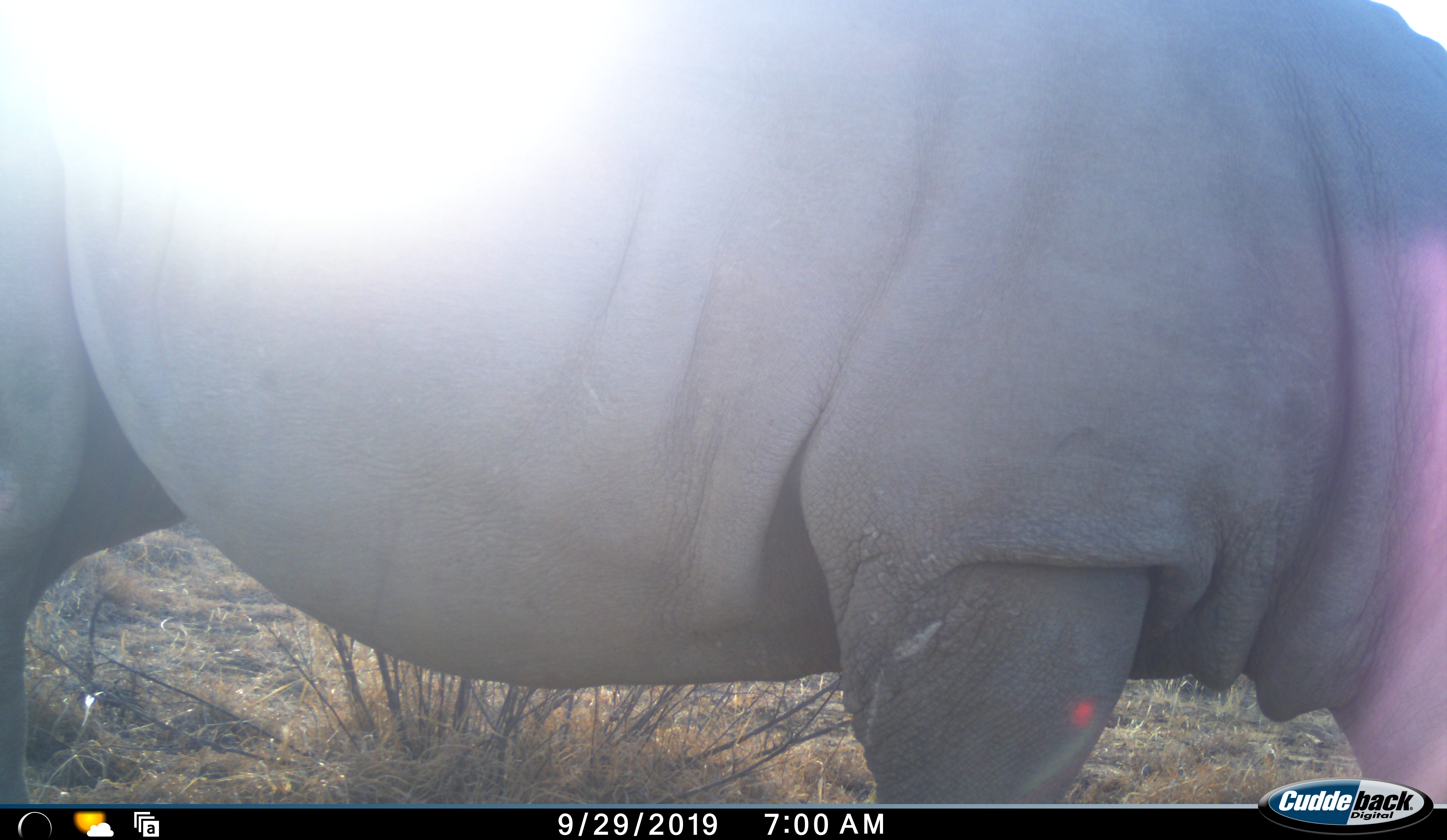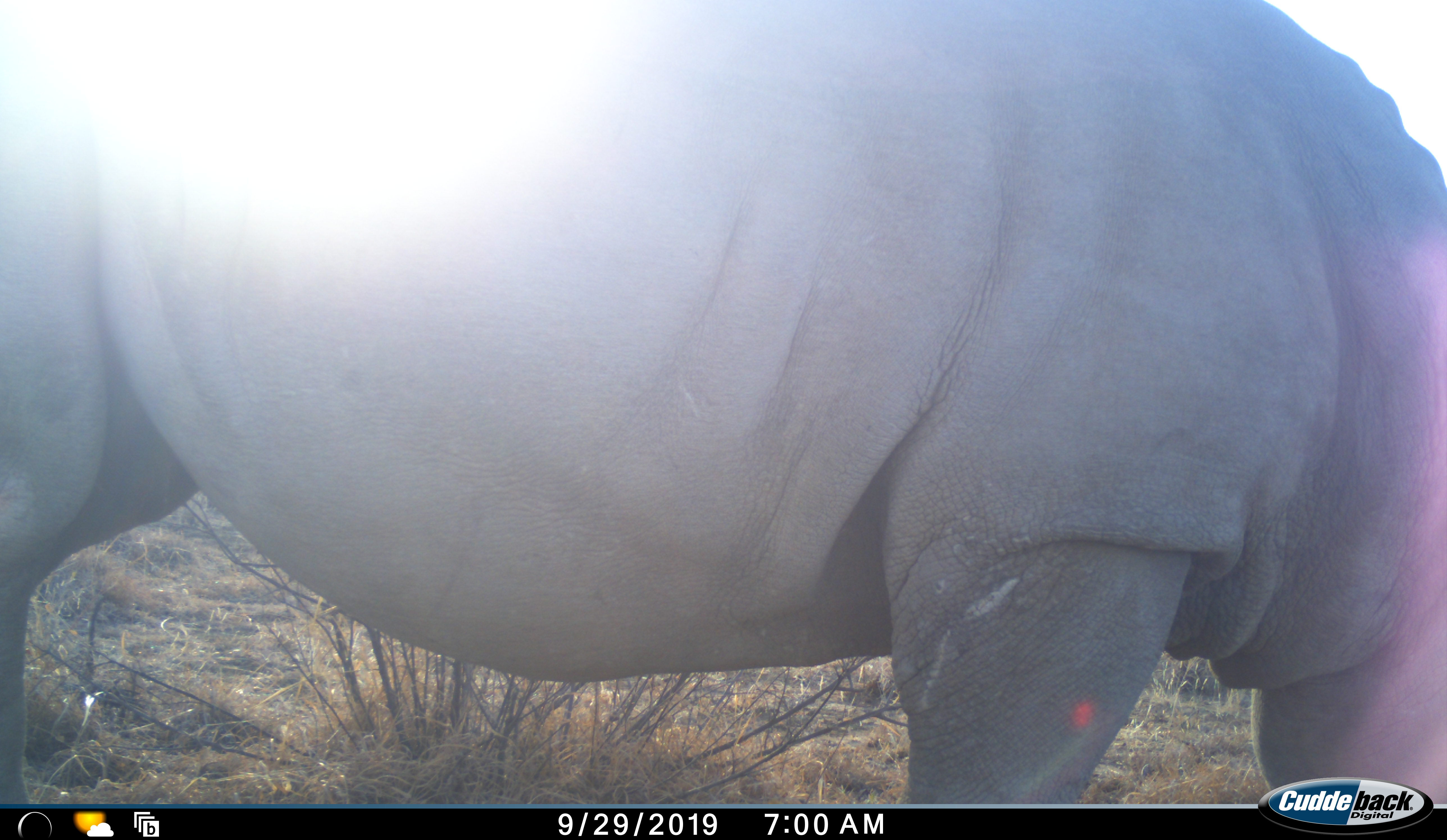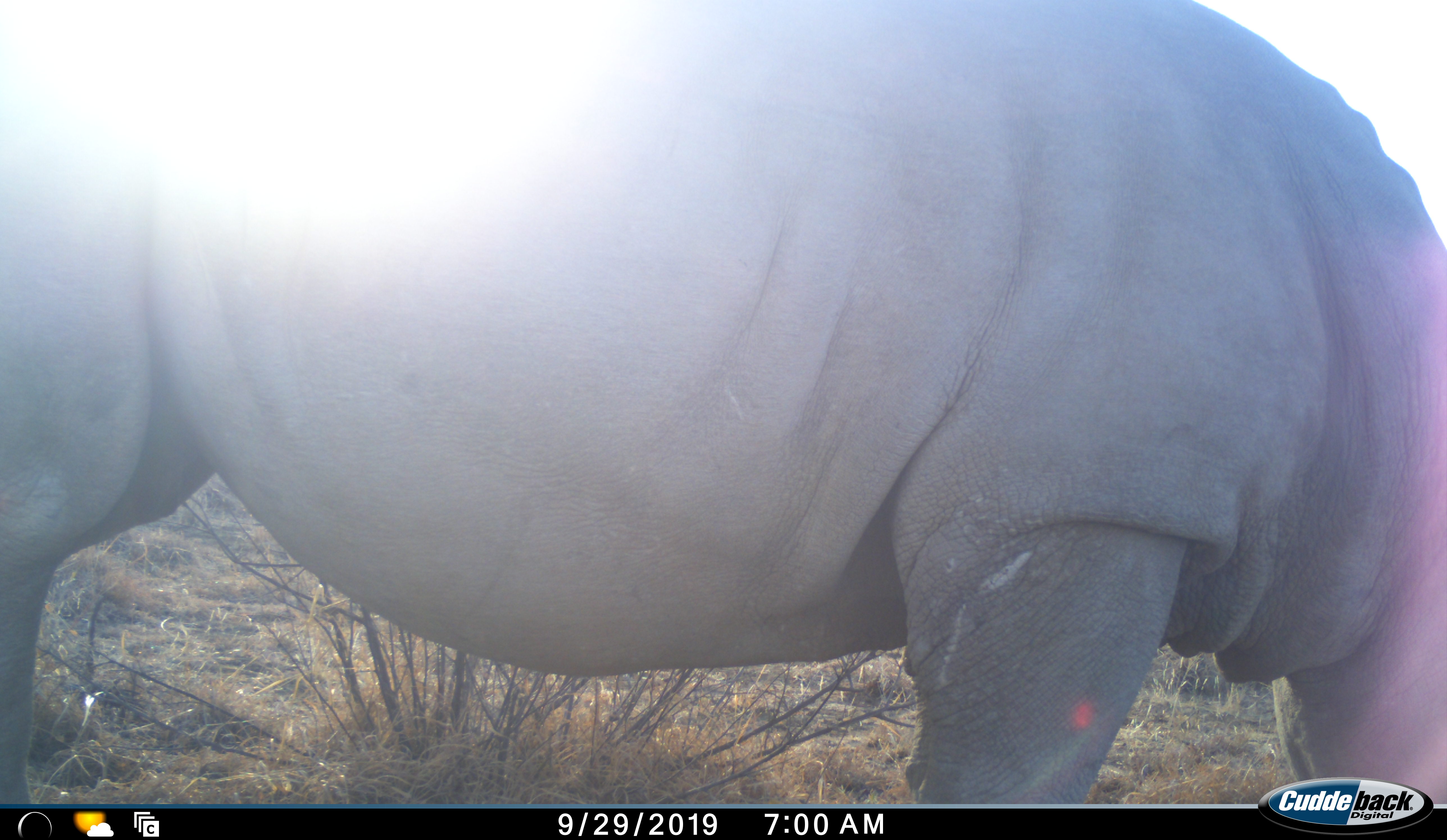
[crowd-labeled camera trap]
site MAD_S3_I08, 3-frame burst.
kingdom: Animalia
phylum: Chordata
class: Mammalia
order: Perissodactyla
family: Rhinocerotidae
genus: Ceratotherium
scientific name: Ceratotherium simum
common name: white rhinoceros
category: rhinoceroswhite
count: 1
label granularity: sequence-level